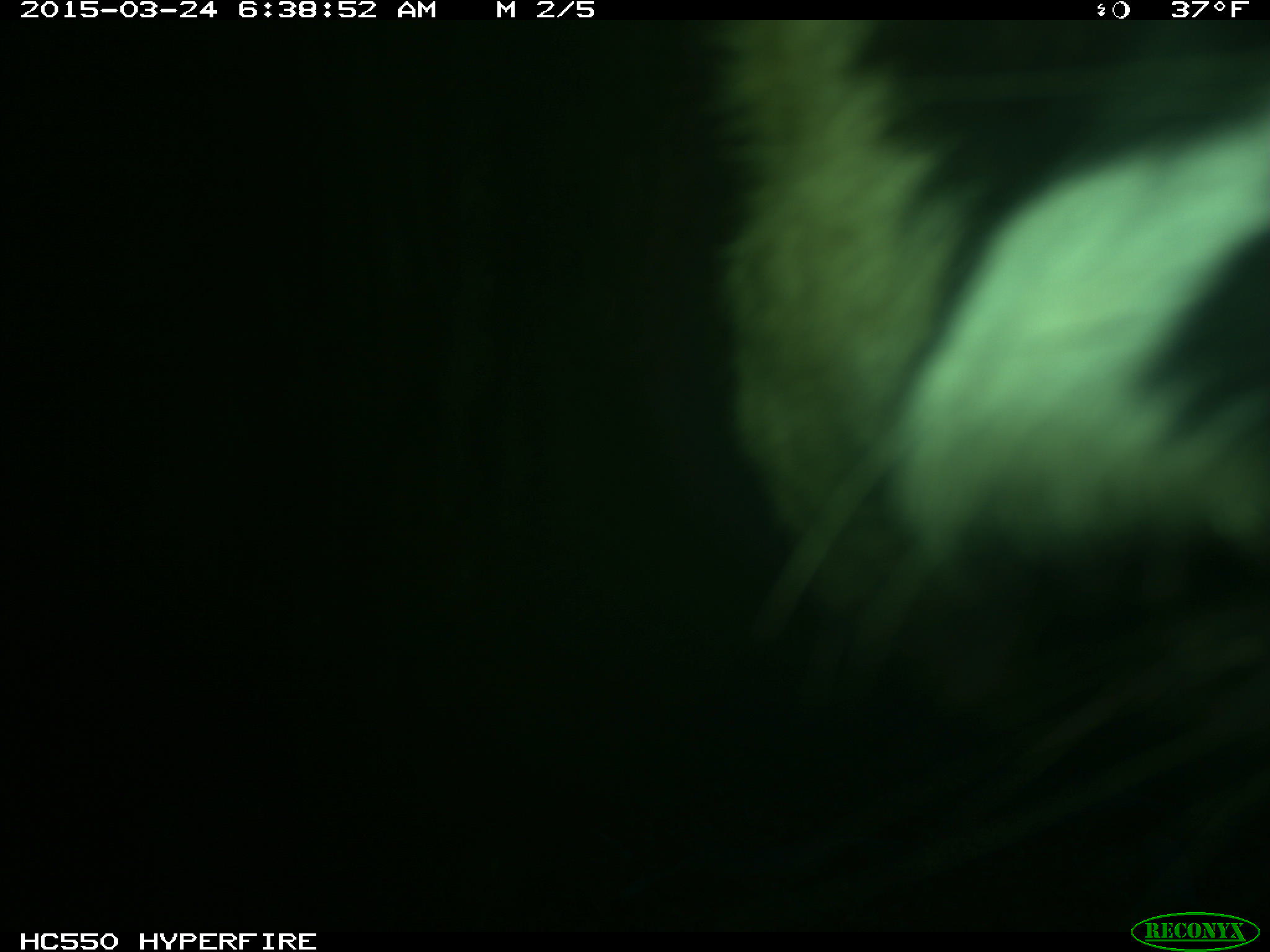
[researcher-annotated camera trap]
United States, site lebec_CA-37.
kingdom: Animalia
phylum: Chordata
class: Mammalia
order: Artiodactyla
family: Bovidae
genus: Bos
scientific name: Bos taurus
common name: domestic cow